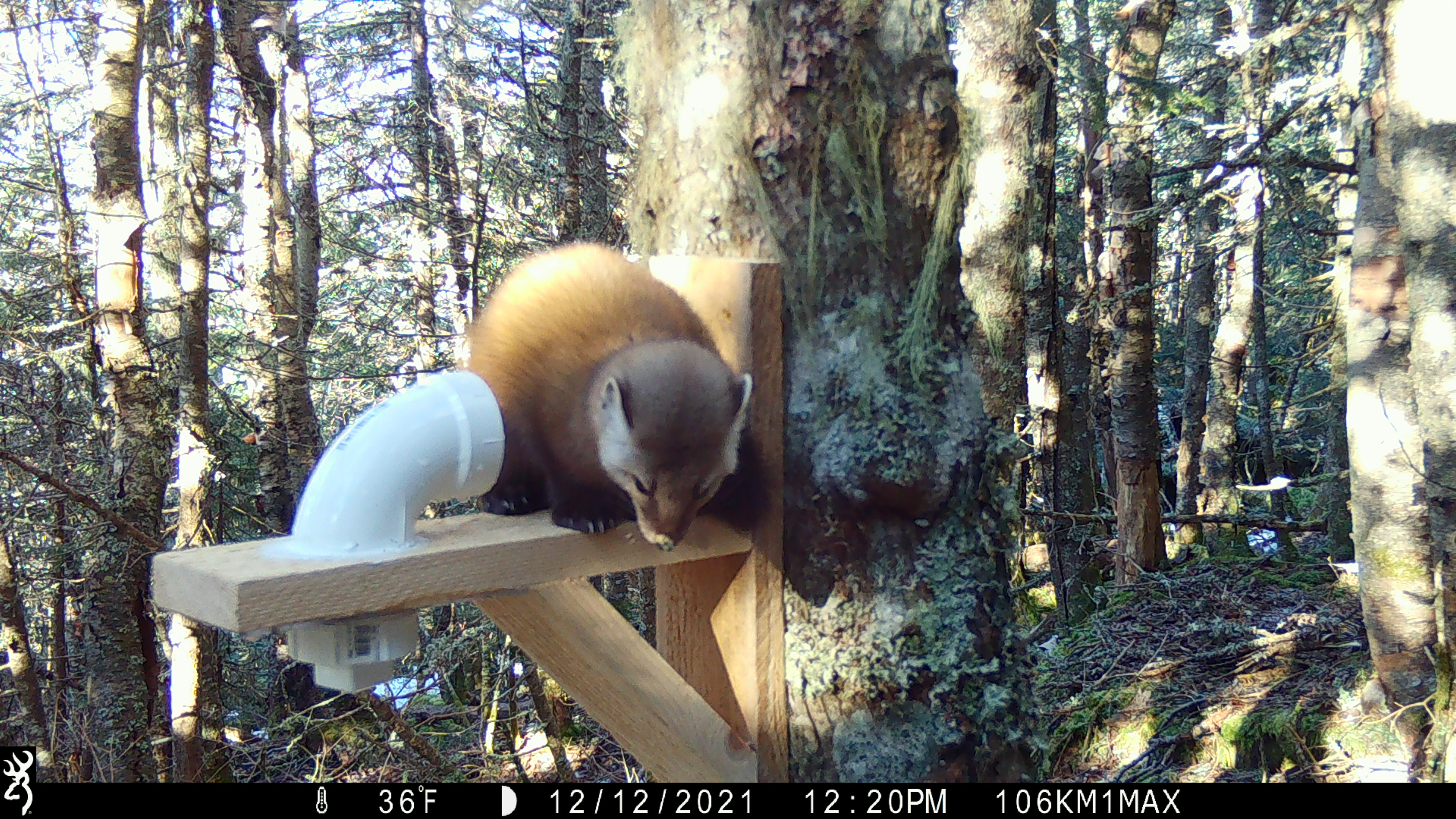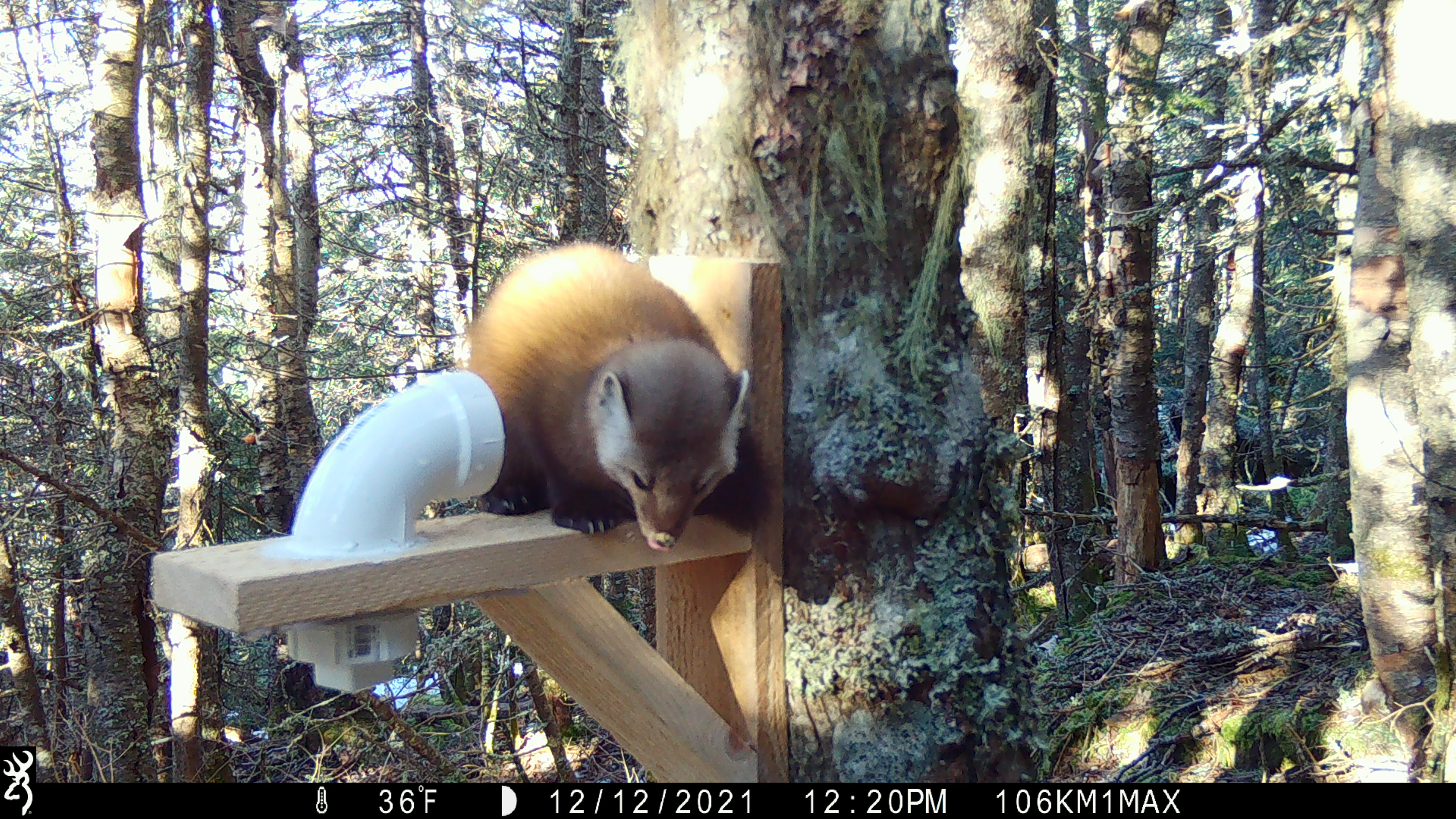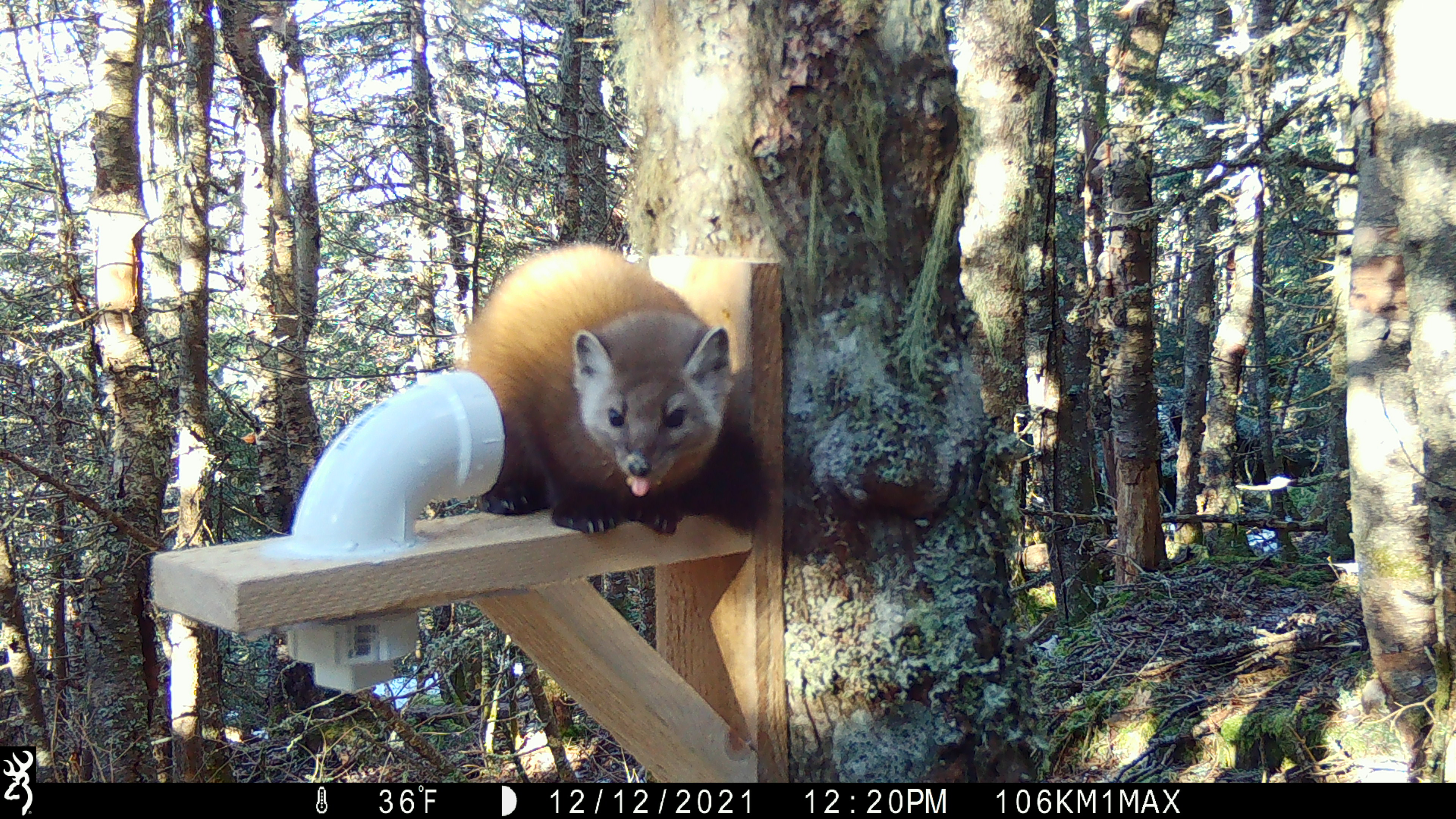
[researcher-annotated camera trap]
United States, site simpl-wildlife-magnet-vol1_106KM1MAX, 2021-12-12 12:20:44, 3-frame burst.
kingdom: Animalia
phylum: Chordata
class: Mammalia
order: Carnivora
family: Mustelidae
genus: Martes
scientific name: Martes americana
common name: american marten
American marten (Martes americana).